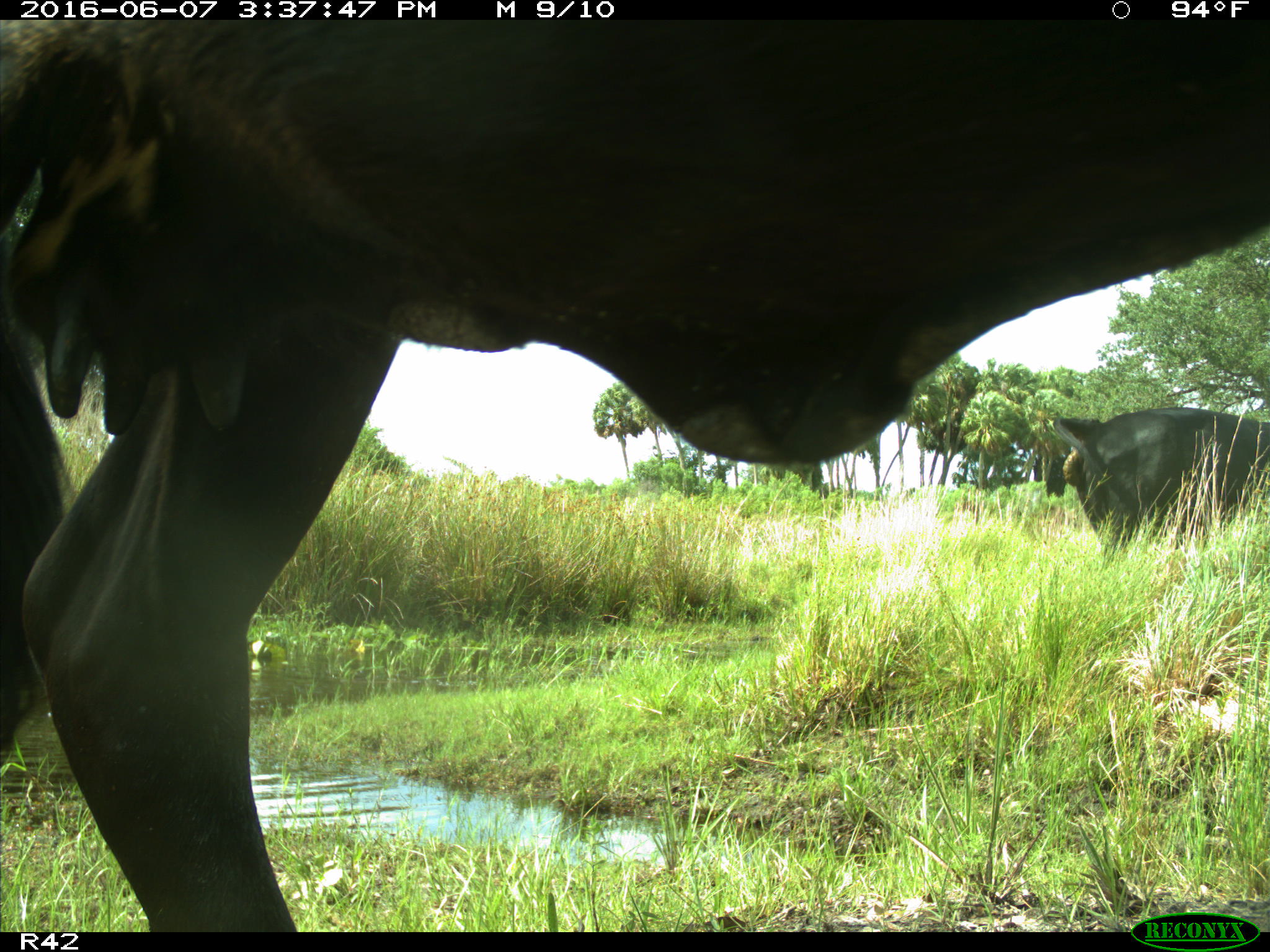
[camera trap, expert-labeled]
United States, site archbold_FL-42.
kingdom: Animalia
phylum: Chordata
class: Mammalia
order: Artiodactyla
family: Bovidae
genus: Bos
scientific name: Bos taurus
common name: domestic cow